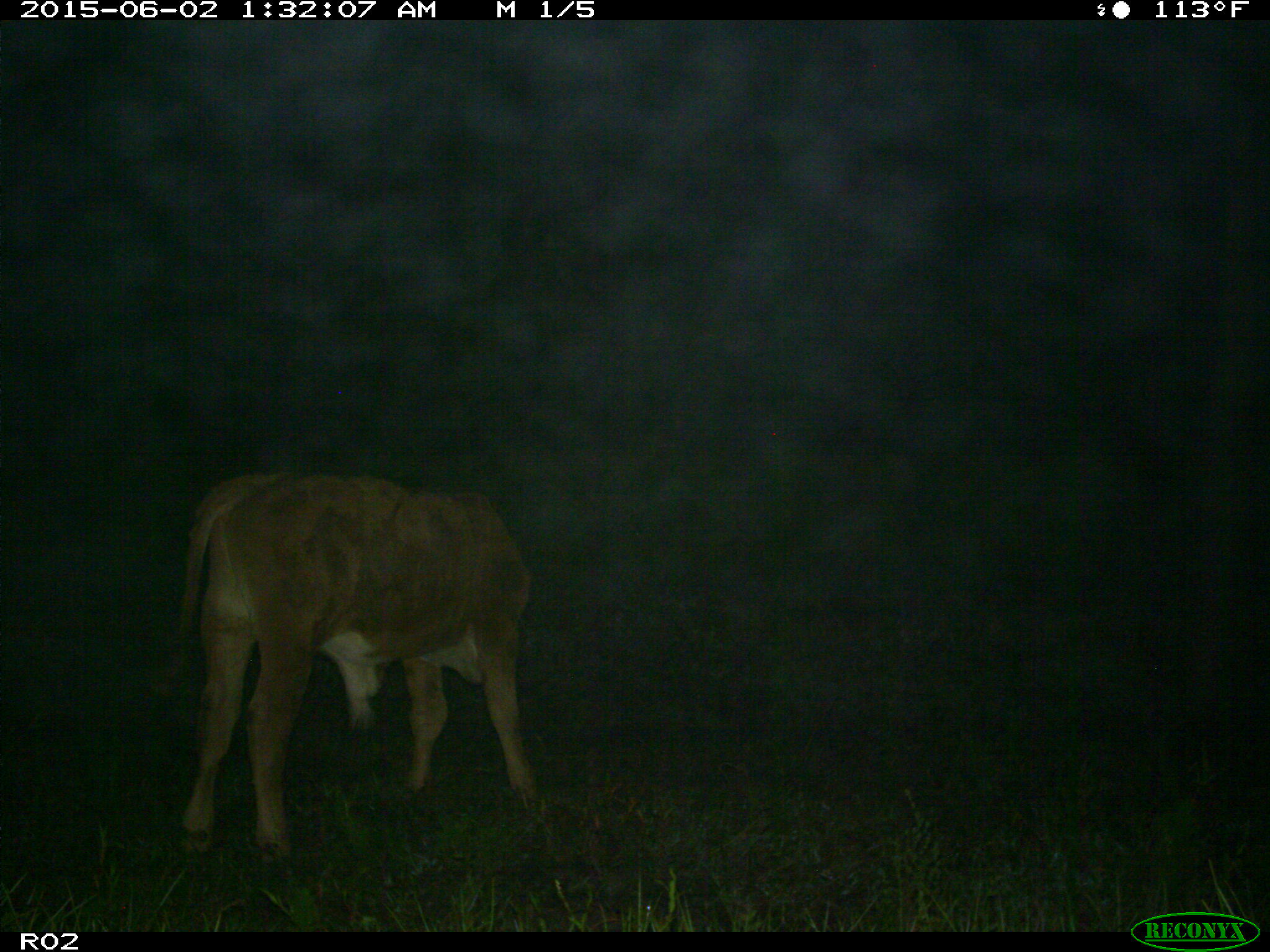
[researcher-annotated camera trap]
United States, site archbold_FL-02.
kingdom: Animalia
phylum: Chordata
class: Mammalia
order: Artiodactyla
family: Bovidae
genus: Bos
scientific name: Bos taurus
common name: domestic cow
Bos taurus (domestic cow).